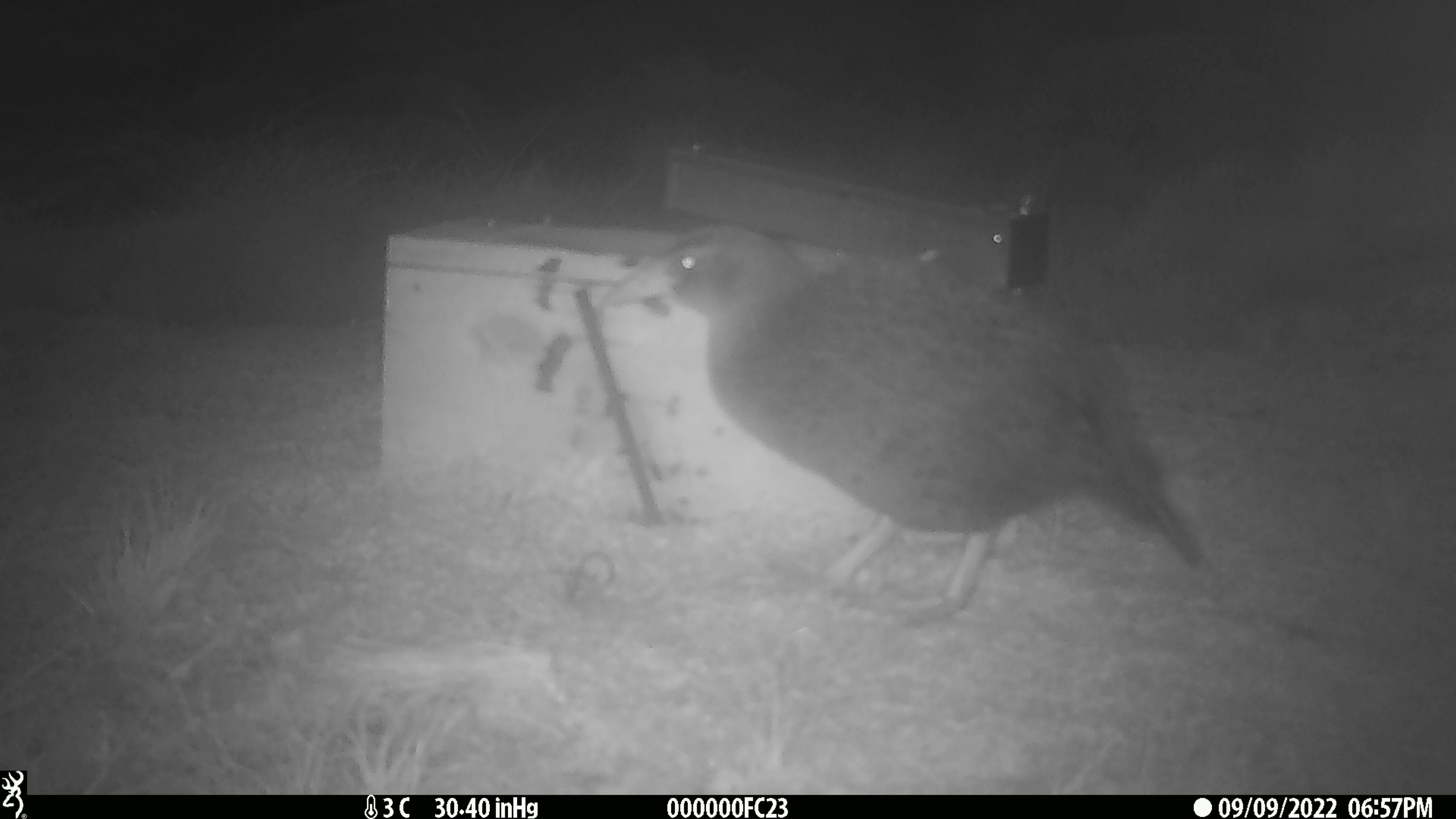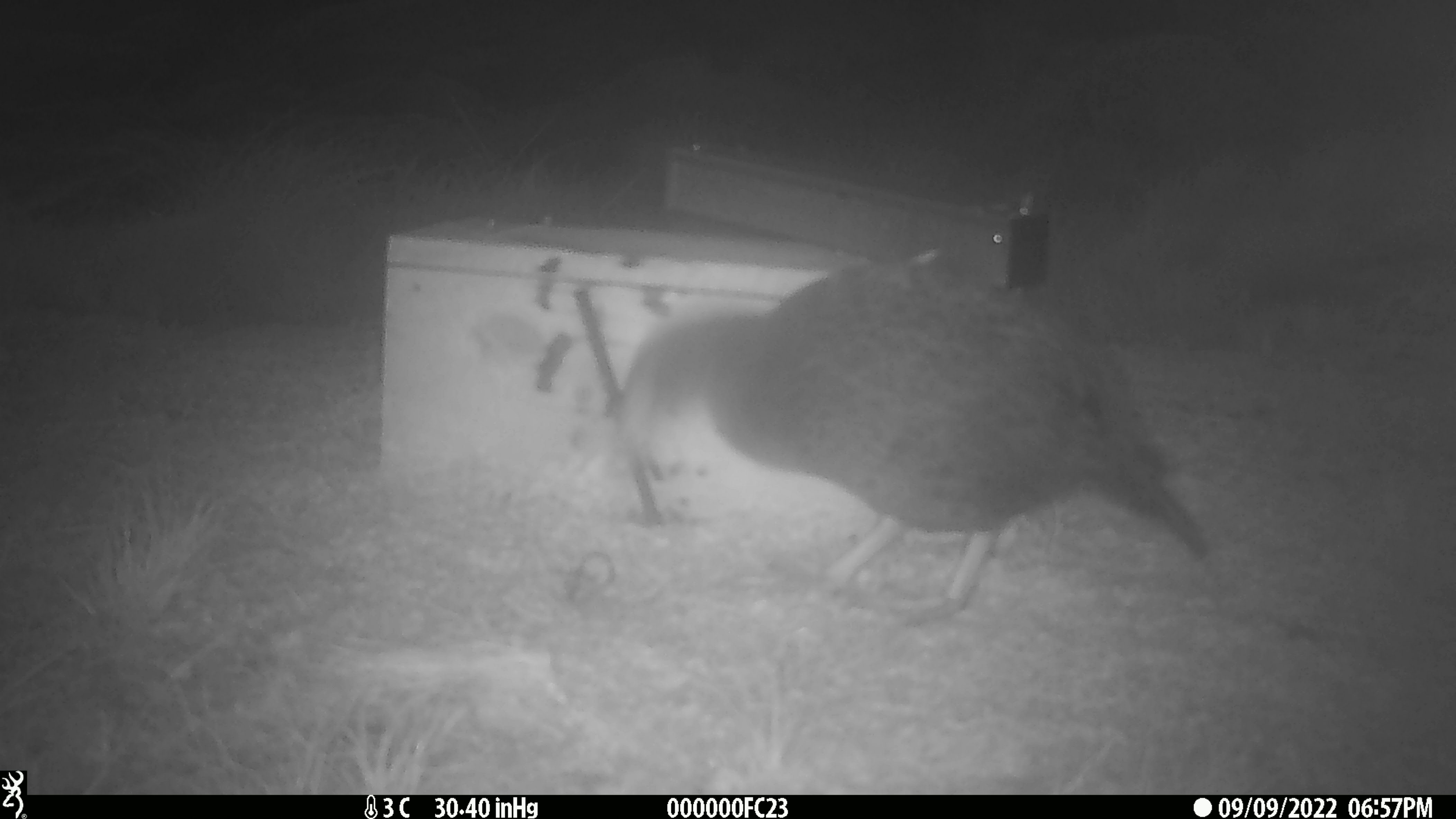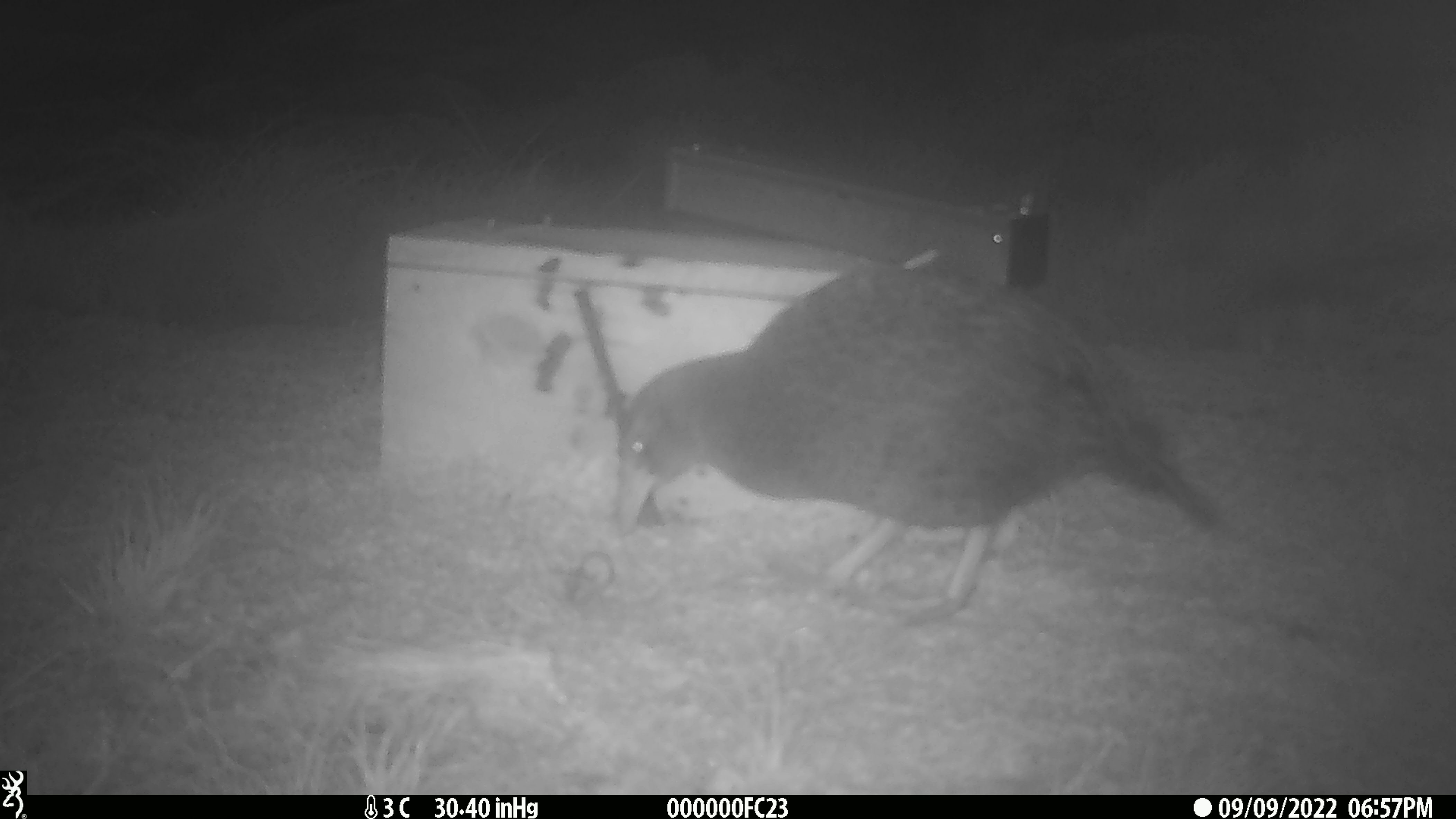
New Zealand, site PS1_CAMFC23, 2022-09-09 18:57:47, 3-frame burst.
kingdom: Animalia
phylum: Chordata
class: Aves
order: Gruiformes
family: Rallidae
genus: Gallirallus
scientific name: Gallirallus australis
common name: weka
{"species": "weka (Gallirallus australis)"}